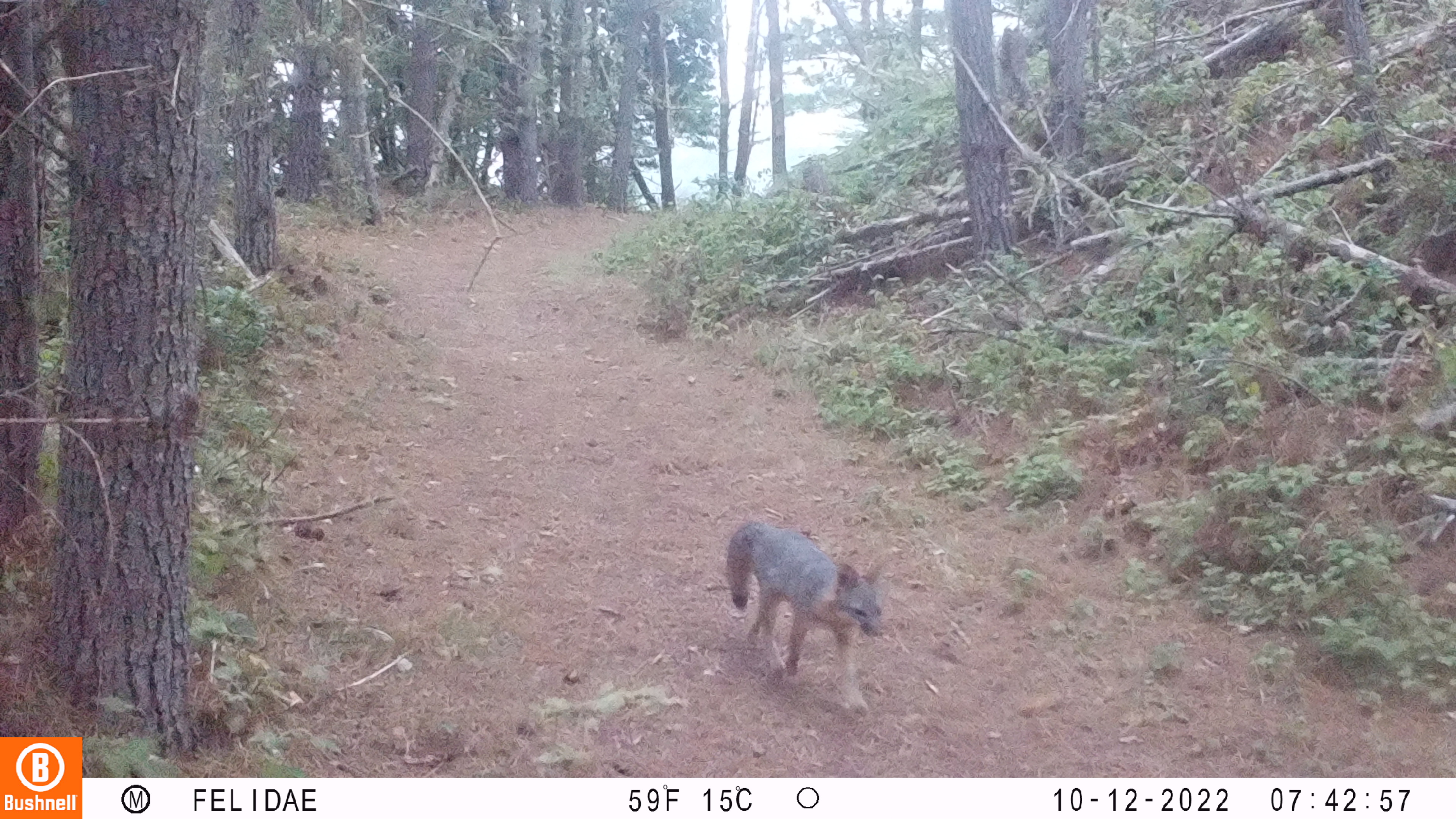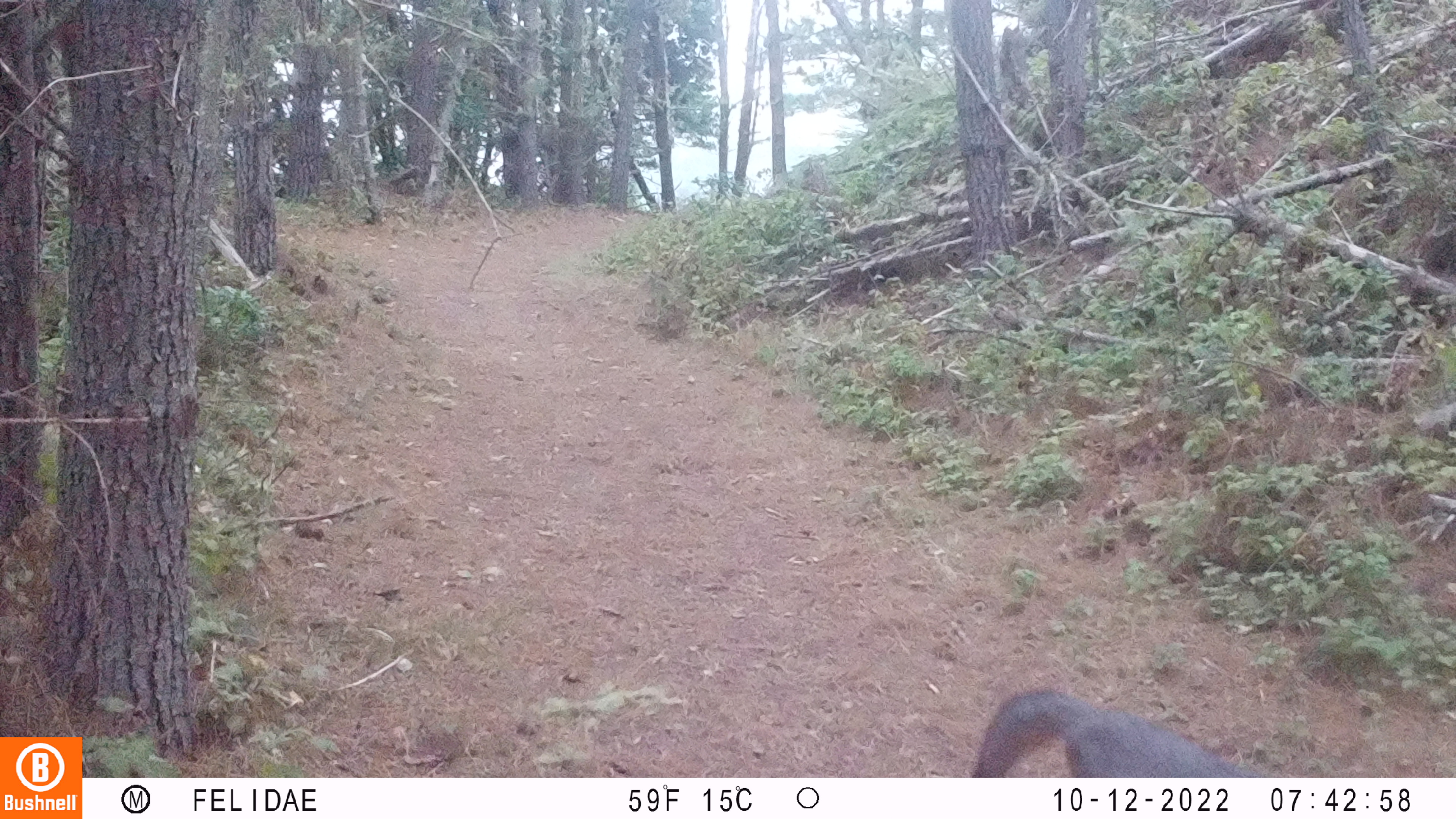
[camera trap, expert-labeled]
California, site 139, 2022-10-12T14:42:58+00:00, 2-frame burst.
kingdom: Animalia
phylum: Chordata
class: Mammalia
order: Carnivora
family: Canidae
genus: Urocyon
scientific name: Urocyon cinereoargenteus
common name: gray fox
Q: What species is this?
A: Gray fox (Urocyon cinereoargenteus).